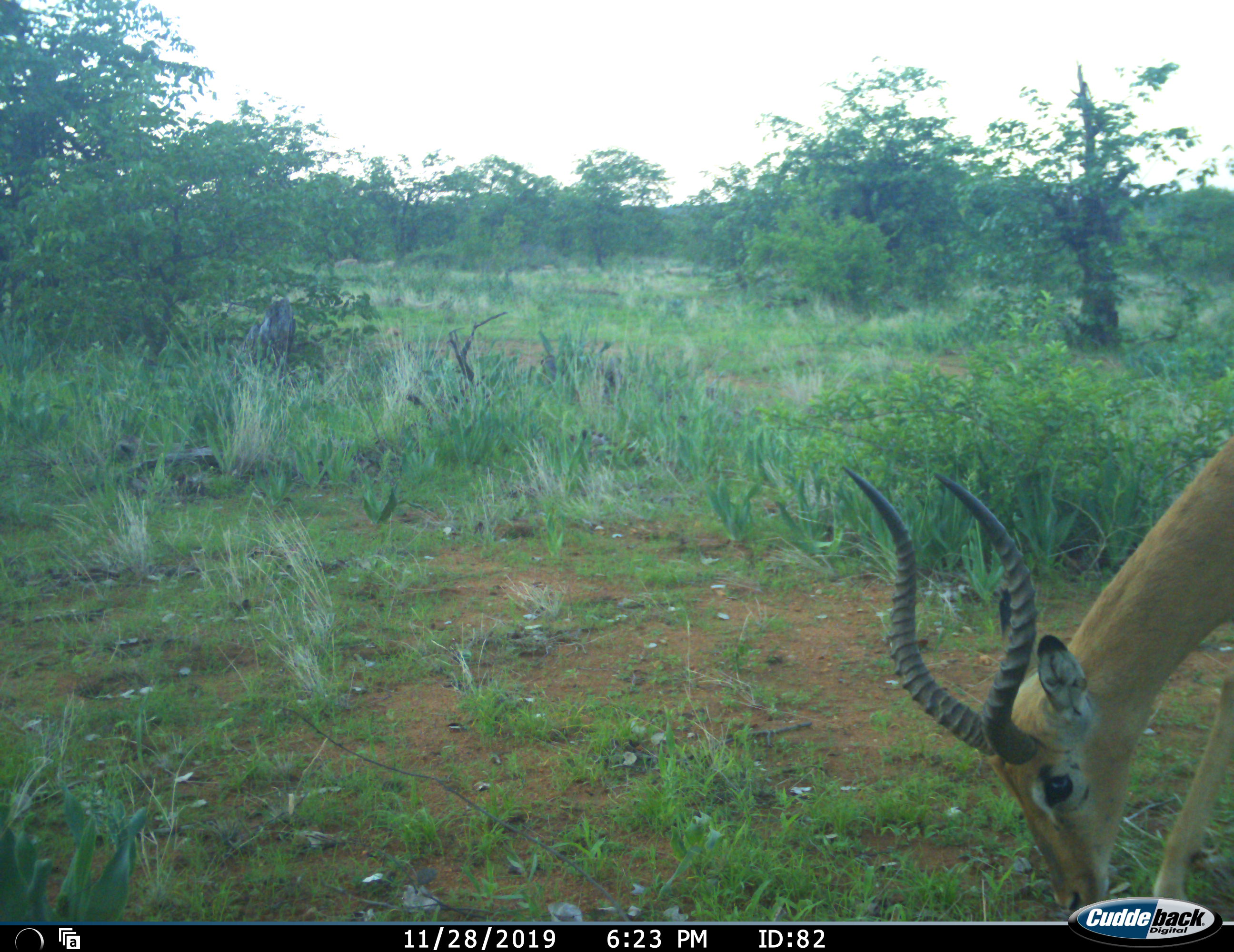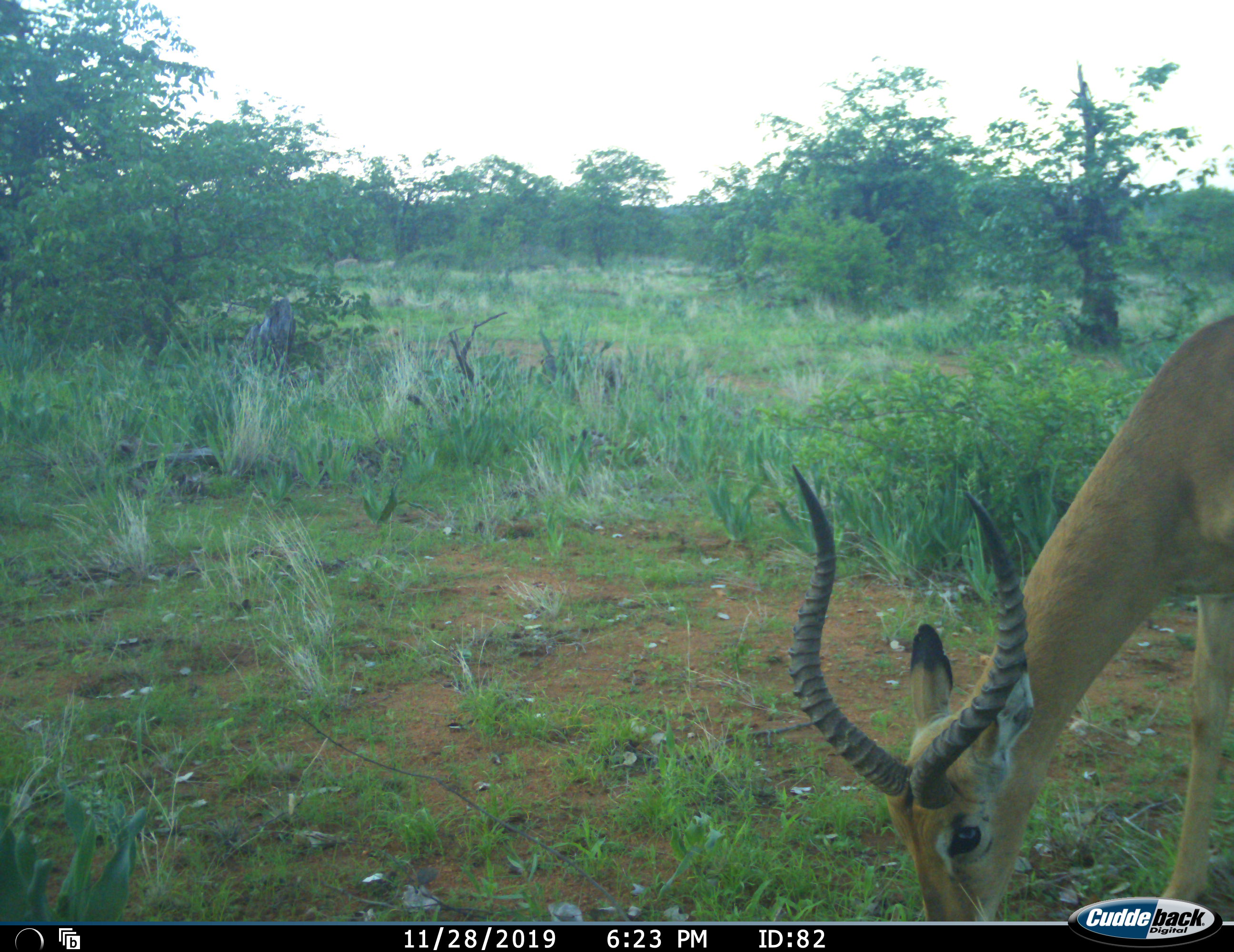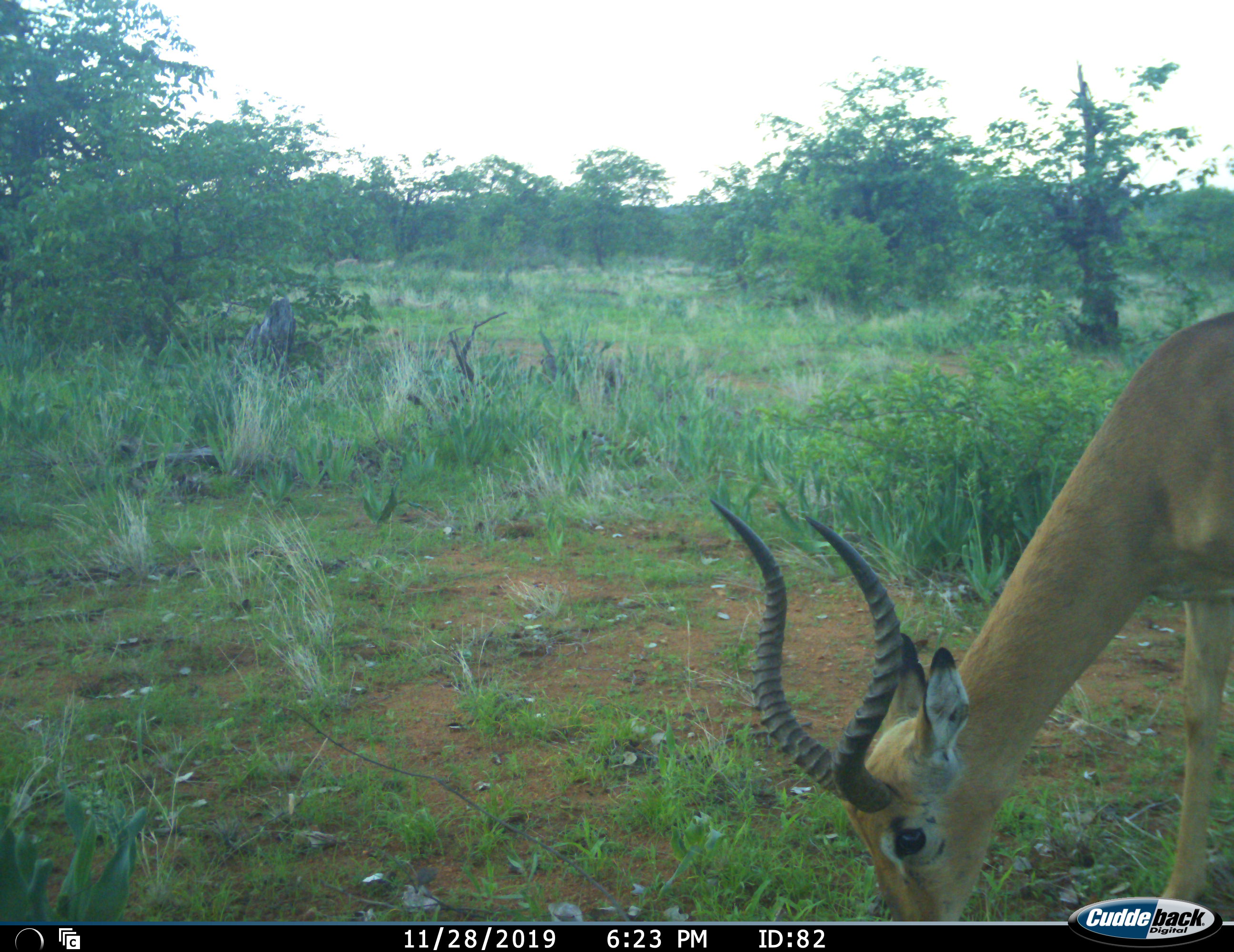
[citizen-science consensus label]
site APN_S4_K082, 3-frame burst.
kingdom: Animalia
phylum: Chordata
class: Mammalia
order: Artiodactyla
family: Bovidae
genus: Aepyceros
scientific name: Aepyceros melampus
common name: impala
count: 1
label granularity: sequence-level